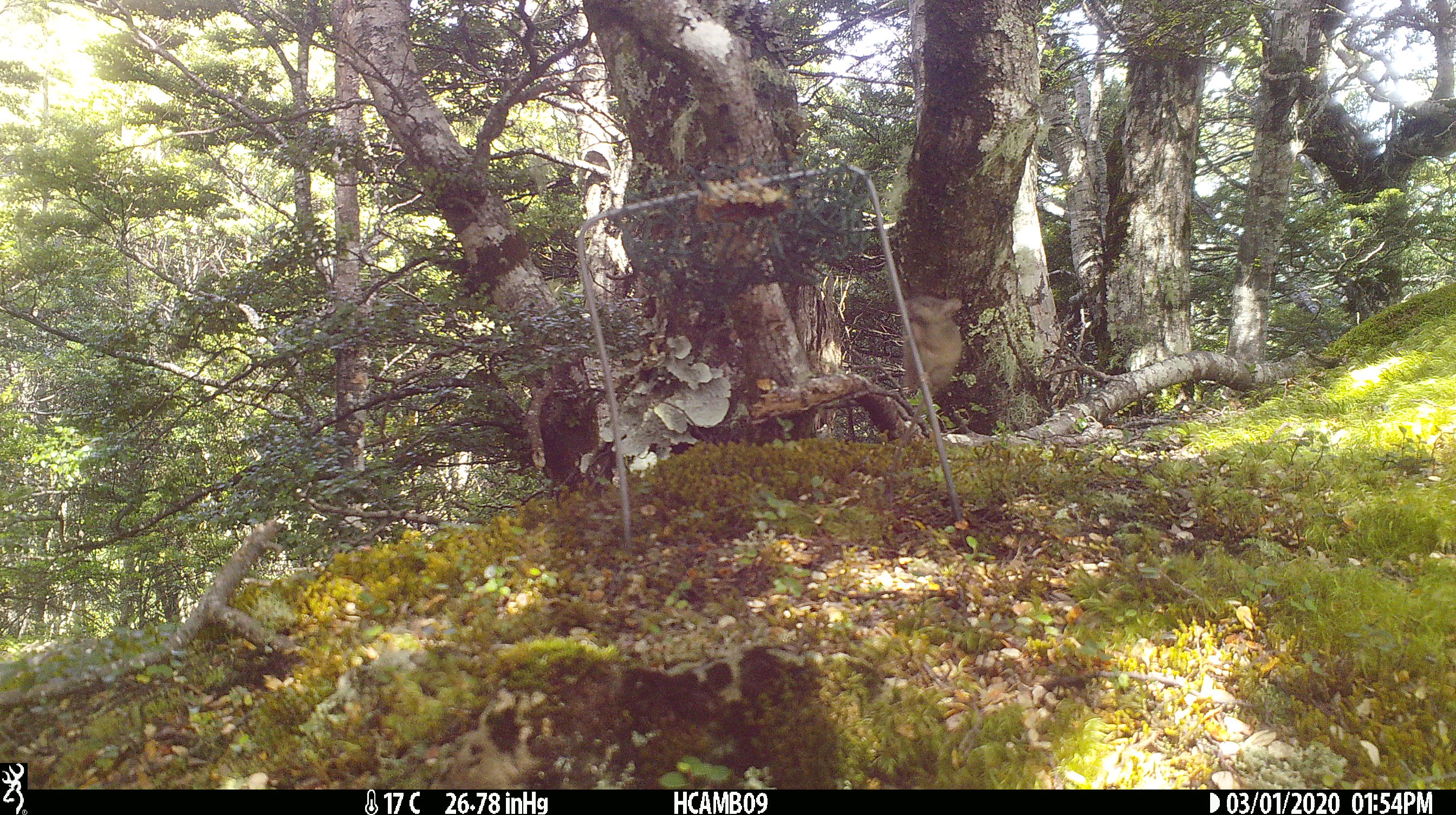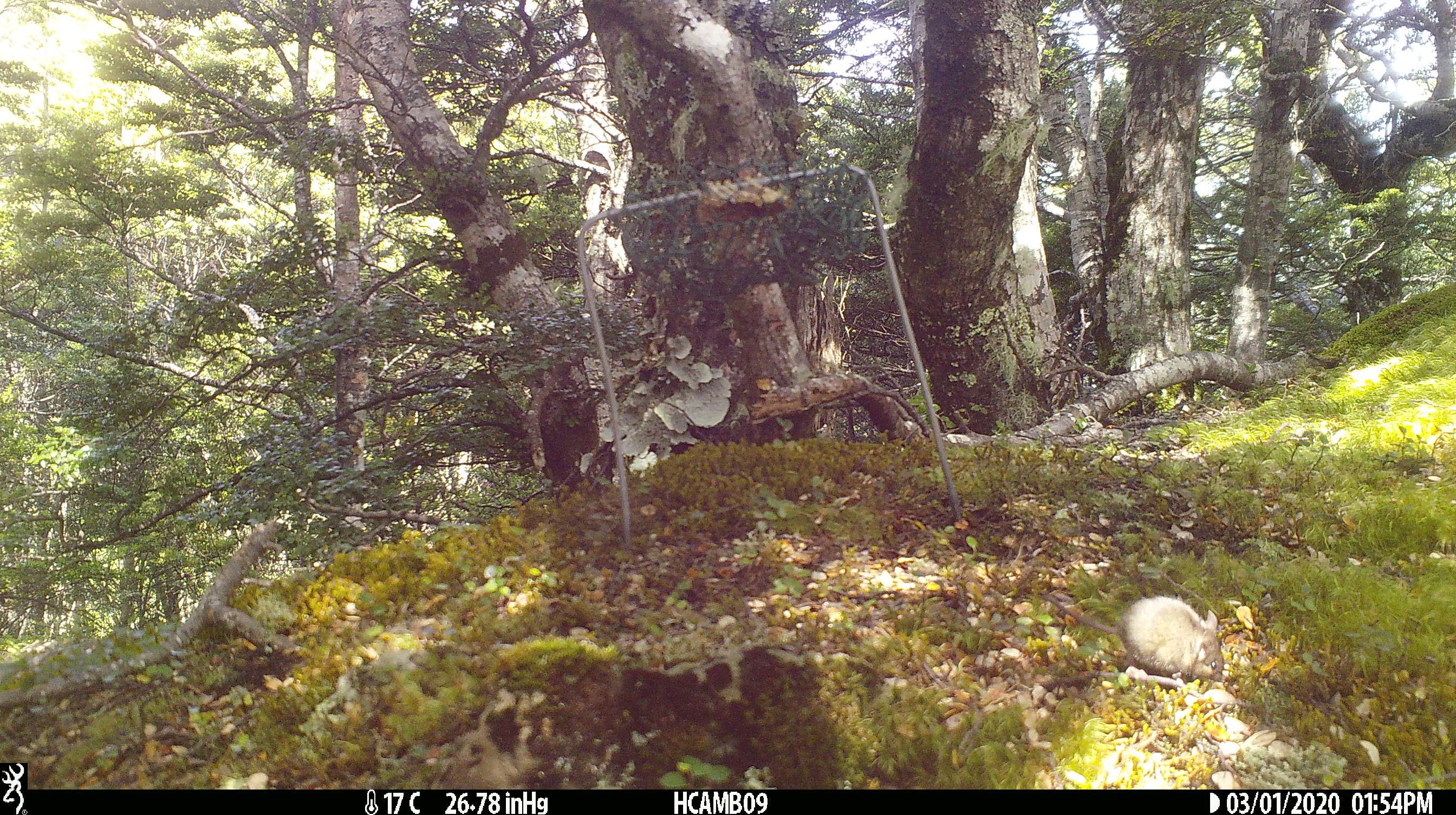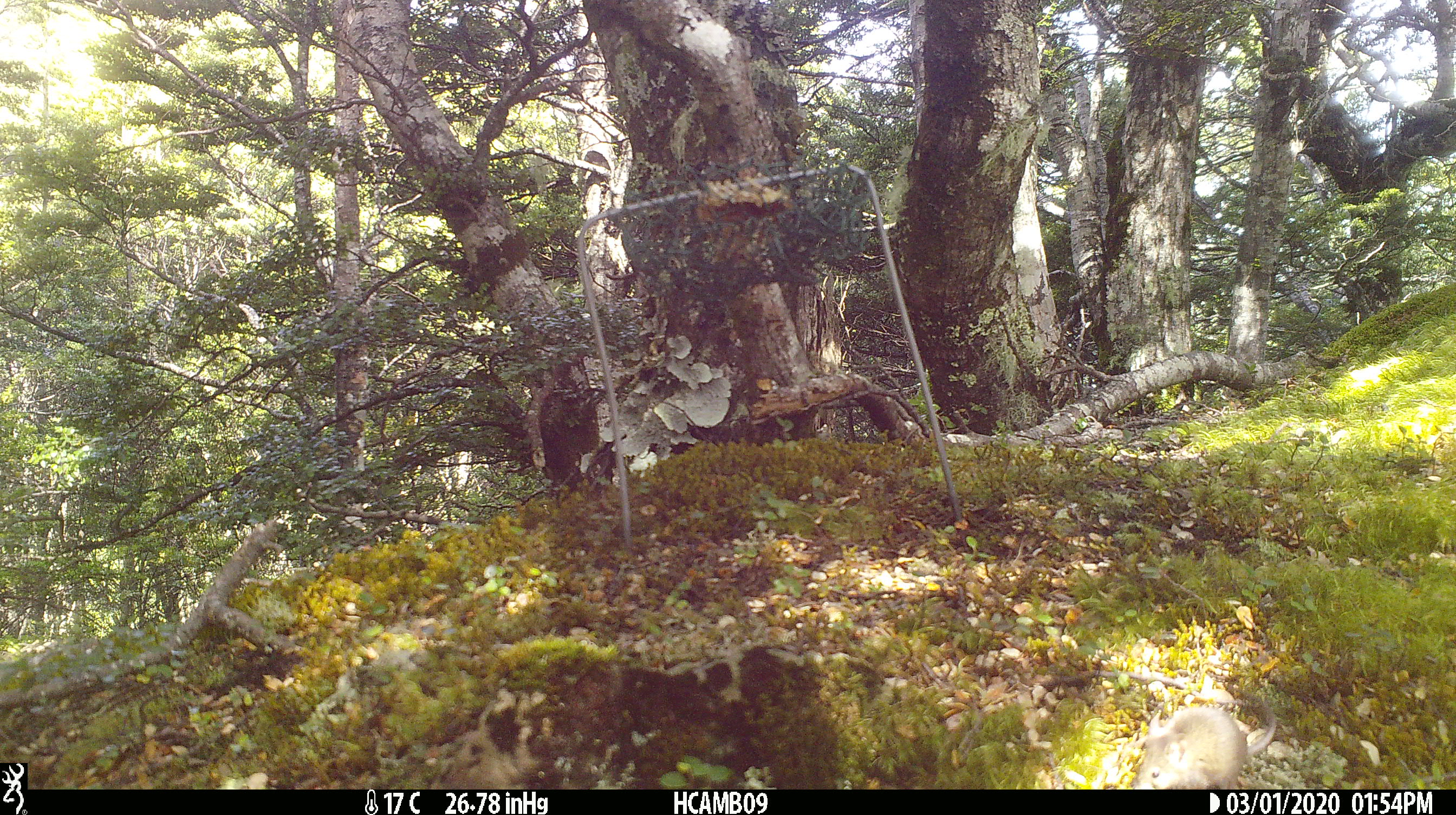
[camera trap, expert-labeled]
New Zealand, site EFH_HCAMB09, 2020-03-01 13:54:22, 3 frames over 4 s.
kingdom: Animalia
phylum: Chordata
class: Mammalia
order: Rodentia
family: Muridae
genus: Mus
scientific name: Mus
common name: mouse